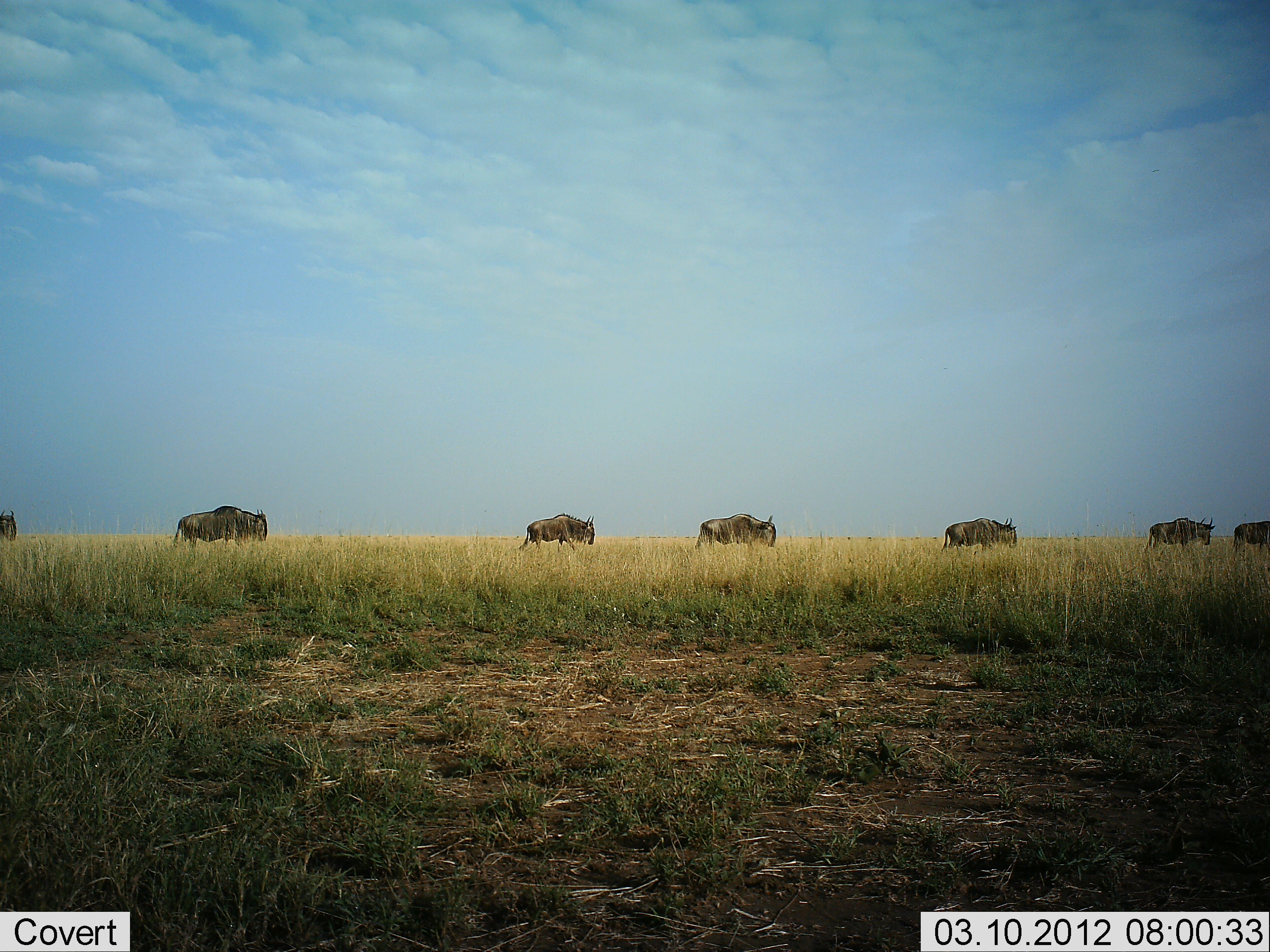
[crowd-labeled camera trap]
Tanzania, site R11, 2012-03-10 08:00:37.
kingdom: Animalia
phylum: Chordata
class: Mammalia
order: Artiodactyla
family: Bovidae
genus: Connochaetes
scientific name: Connochaetes taurinus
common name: blue wildebeest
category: wildebeest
Wildebeest (blue wildebeest) (Connochaetes taurinus), count 7. Behavior (volunteer vote fractions): standing 6%, resting 0%, moving 94%, interacting 0%. Young present (vote fraction): 0%. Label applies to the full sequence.